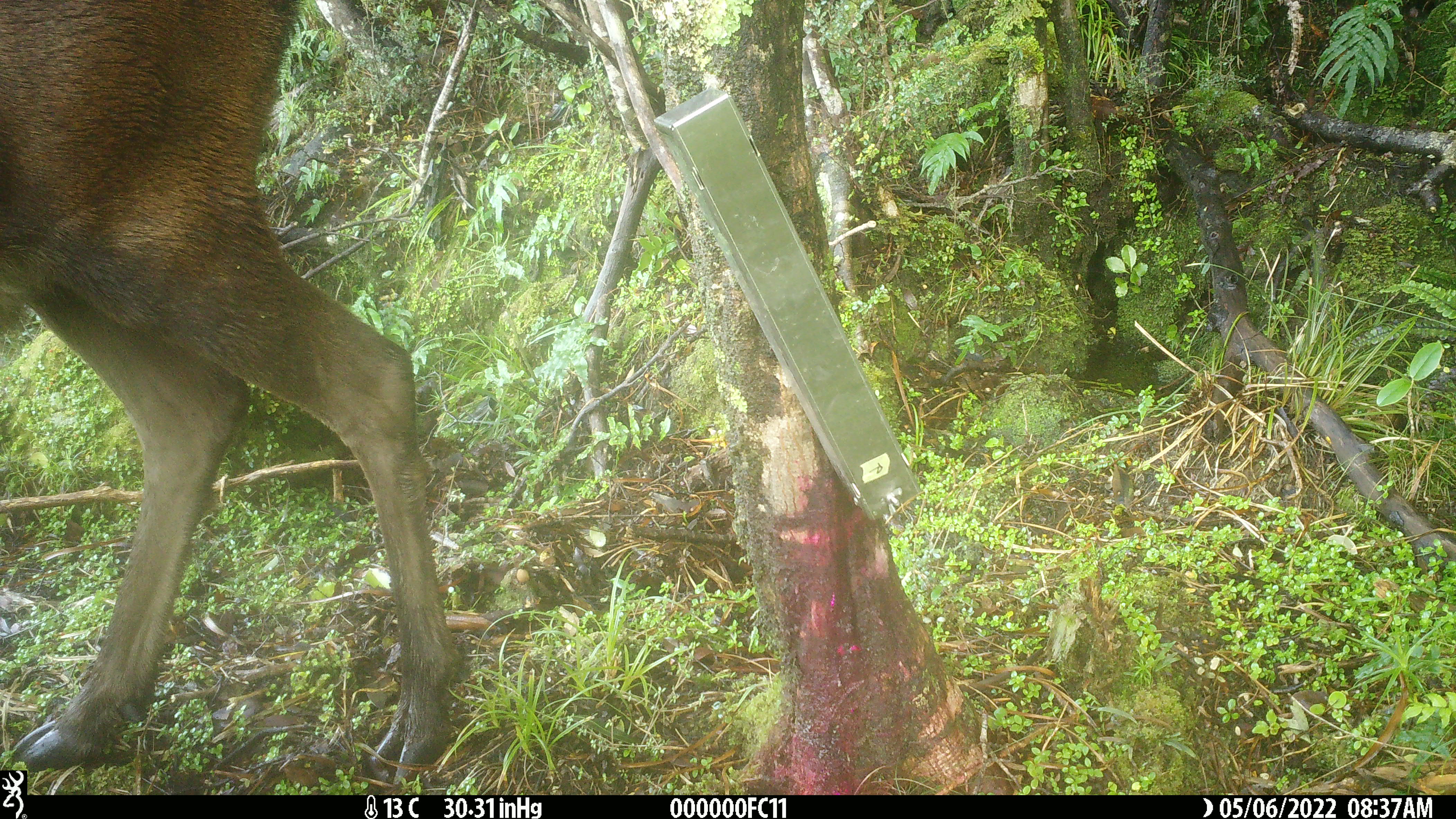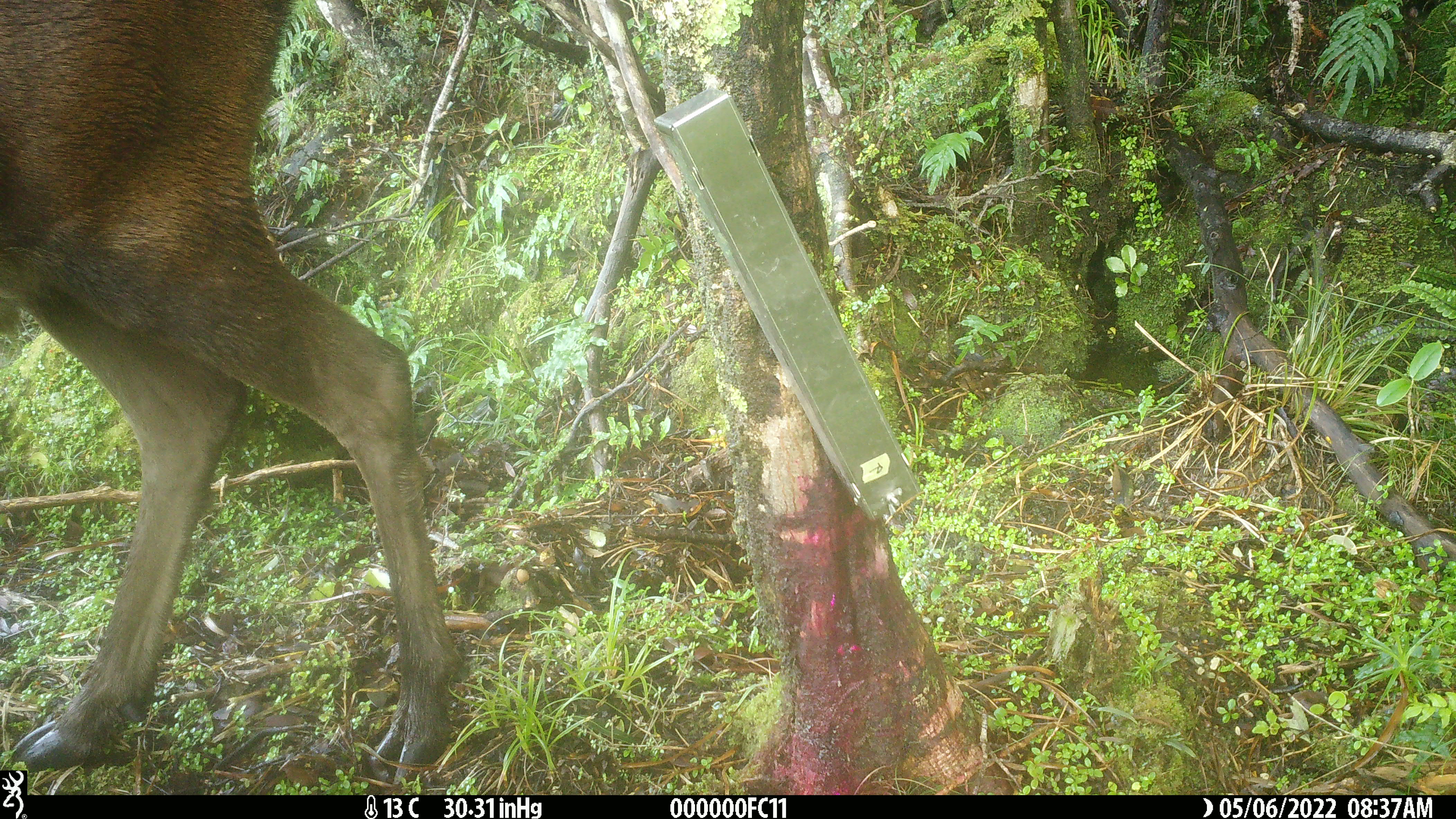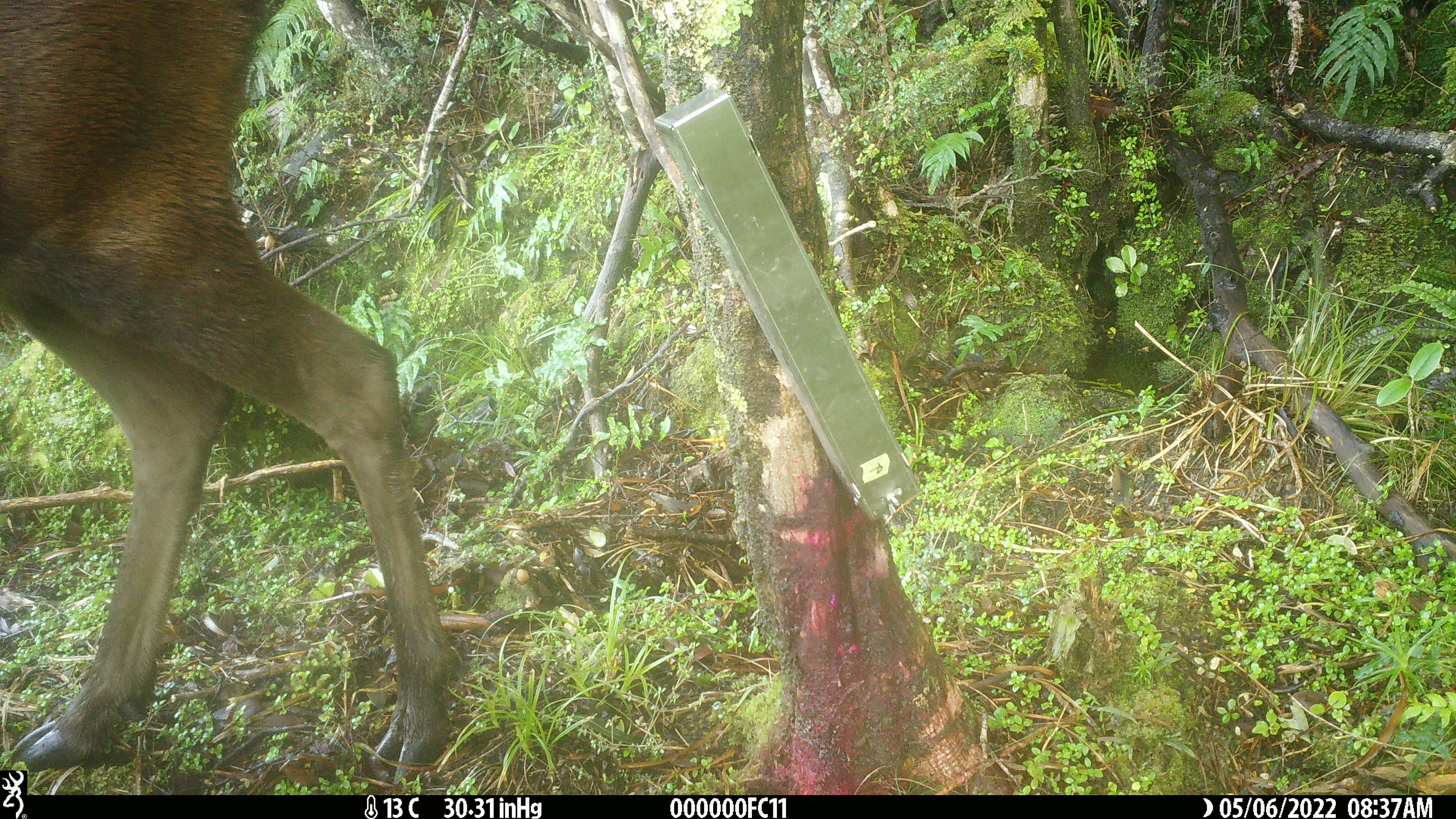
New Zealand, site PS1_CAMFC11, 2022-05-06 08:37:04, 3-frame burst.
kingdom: Animalia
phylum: Chordata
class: Mammalia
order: Artiodactyla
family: Cervidae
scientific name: Cervidae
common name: deer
Deer (Cervidae).